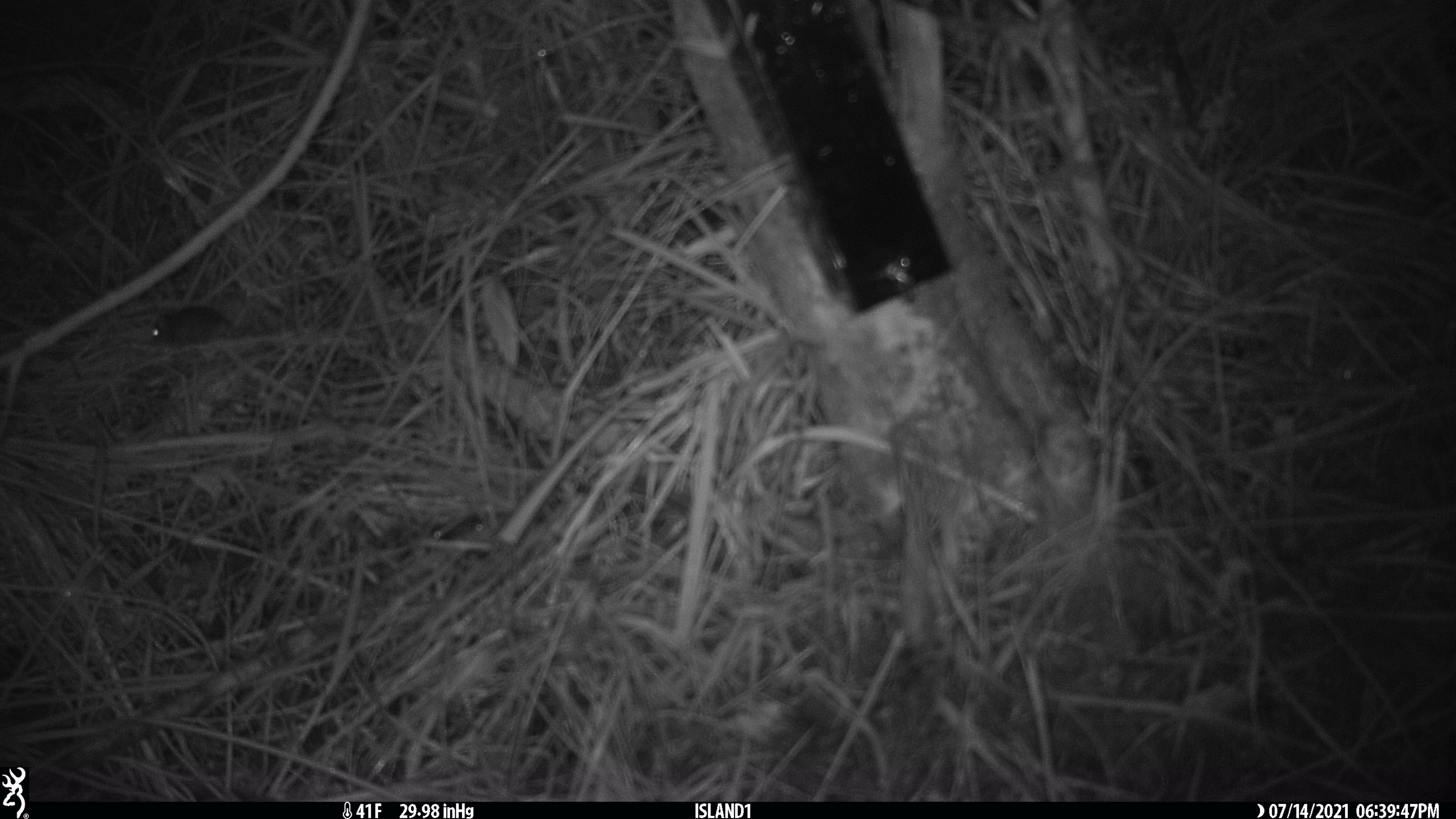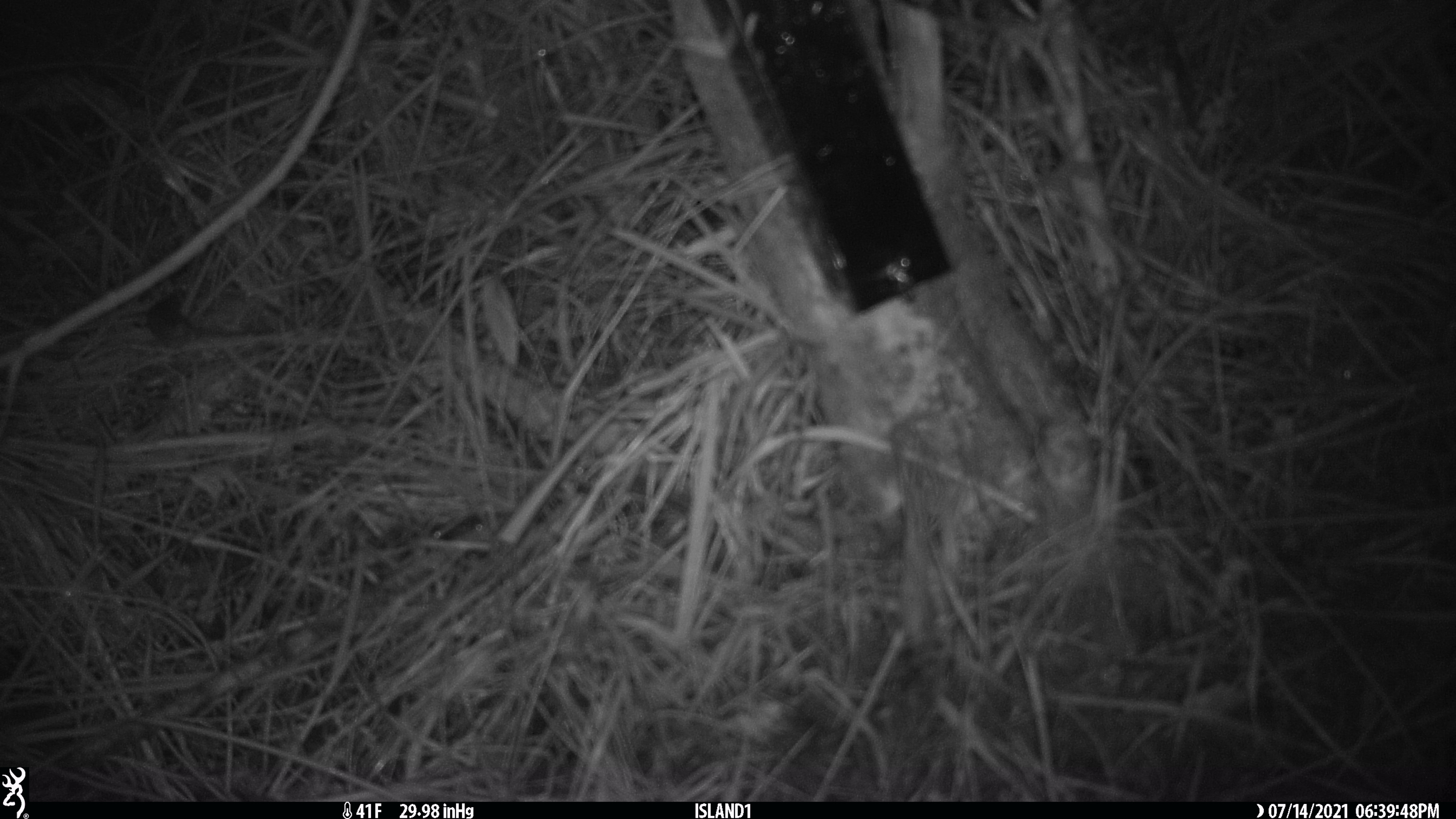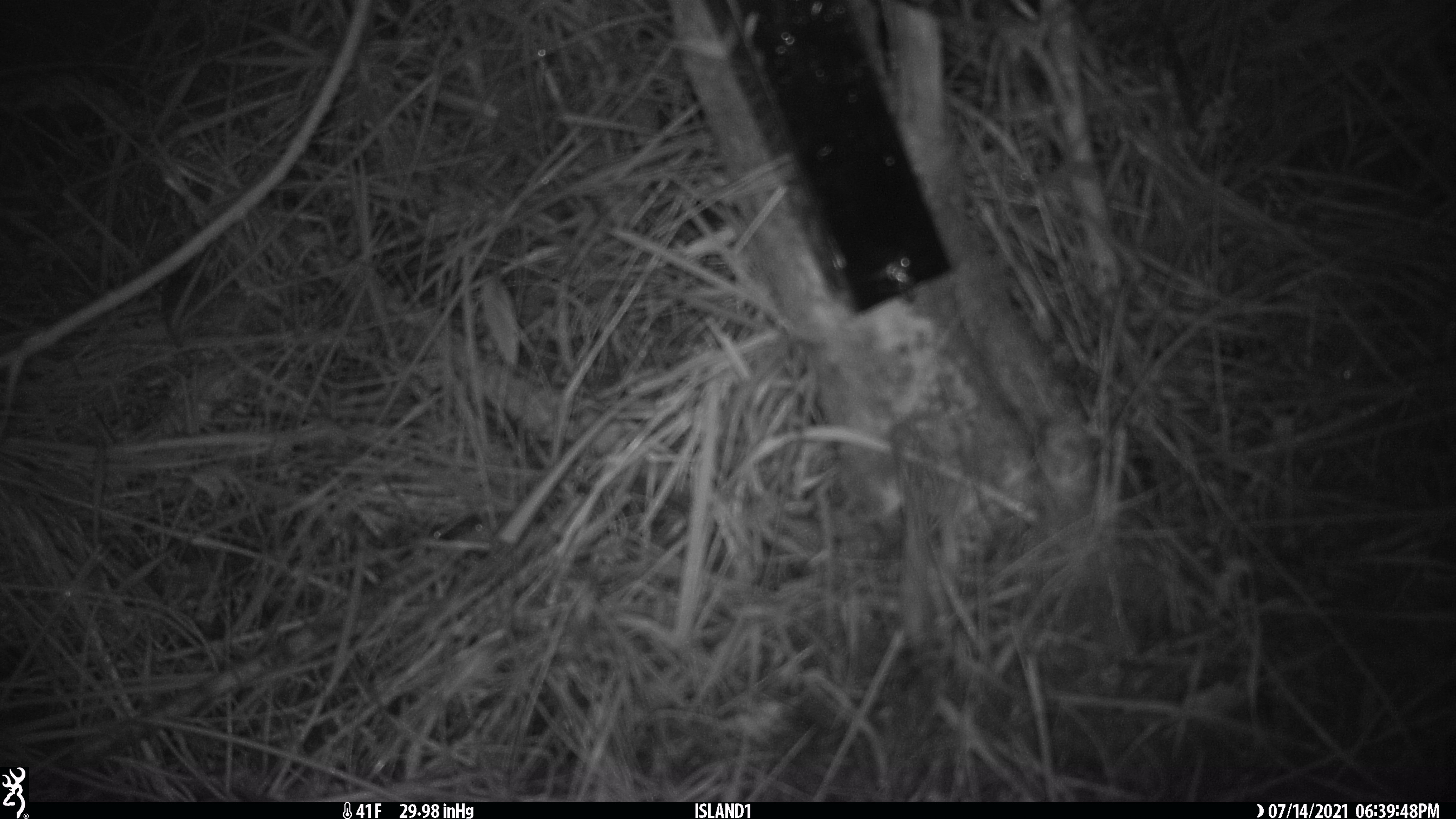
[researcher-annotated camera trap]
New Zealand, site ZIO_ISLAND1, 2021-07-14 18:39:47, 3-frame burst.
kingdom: Animalia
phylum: Chordata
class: Mammalia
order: Rodentia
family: Muridae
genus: Mus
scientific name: Mus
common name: mouse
Mouse (Mus).